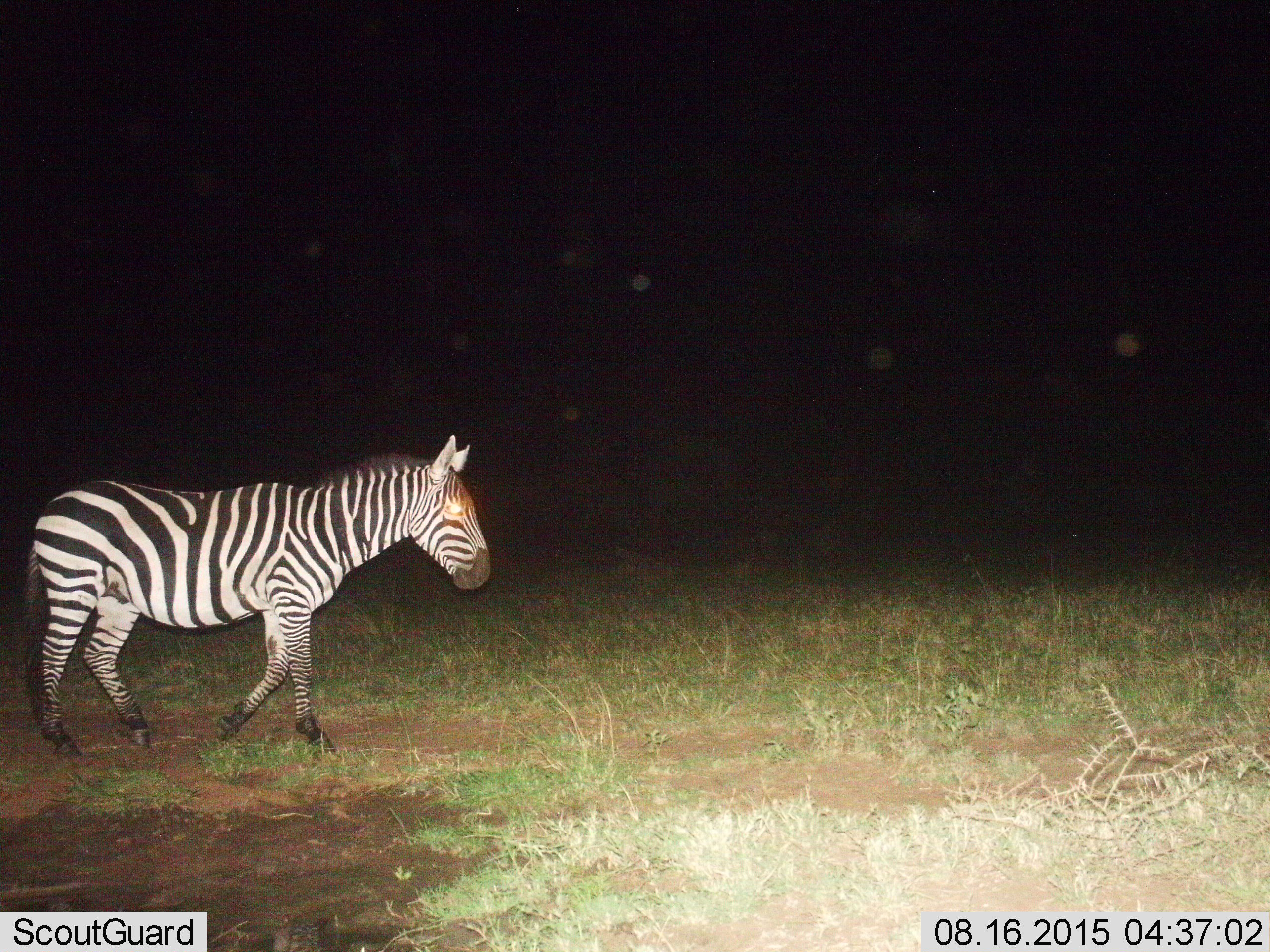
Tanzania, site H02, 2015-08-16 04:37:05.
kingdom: Animalia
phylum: Chordata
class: Mammalia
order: Perissodactyla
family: Equidae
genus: Equus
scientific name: Equus quagga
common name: plains zebra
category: zebra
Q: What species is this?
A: Zebra (plains zebra) (Equus quagga).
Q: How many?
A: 1.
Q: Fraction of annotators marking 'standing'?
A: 0%.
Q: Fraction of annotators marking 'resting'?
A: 0%.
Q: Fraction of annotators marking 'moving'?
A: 100%.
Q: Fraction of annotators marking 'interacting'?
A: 0%.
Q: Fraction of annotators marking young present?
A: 0%.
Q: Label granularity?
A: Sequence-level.